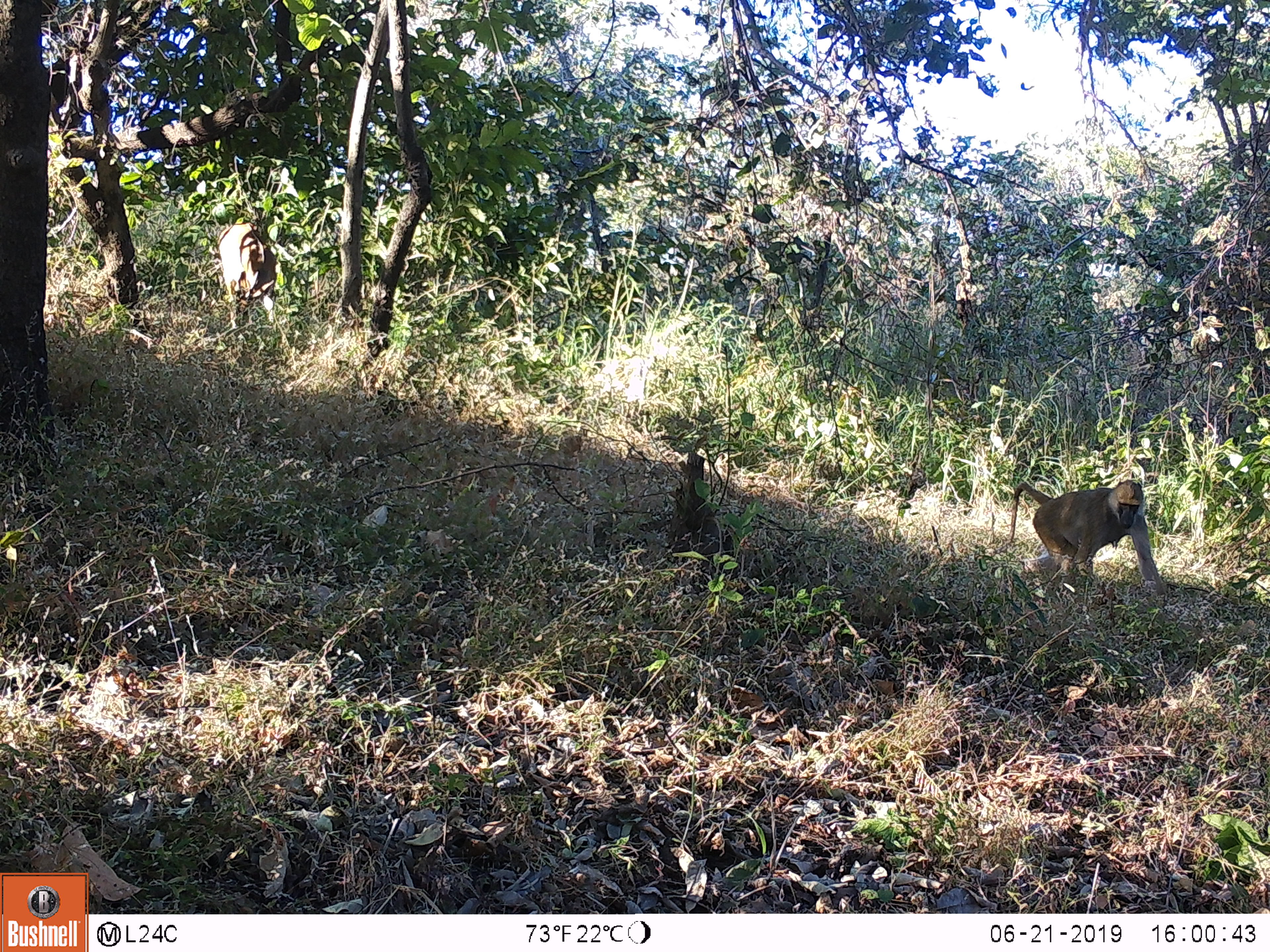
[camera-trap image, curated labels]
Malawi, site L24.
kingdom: Animalia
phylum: Chordata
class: Mammalia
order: Primates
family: Cercopithecidae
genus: Papio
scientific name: Papio cynocephalus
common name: yellow baboon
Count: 1.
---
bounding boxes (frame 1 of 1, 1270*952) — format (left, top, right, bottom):
yellow baboon: (997, 458, 1172, 603)